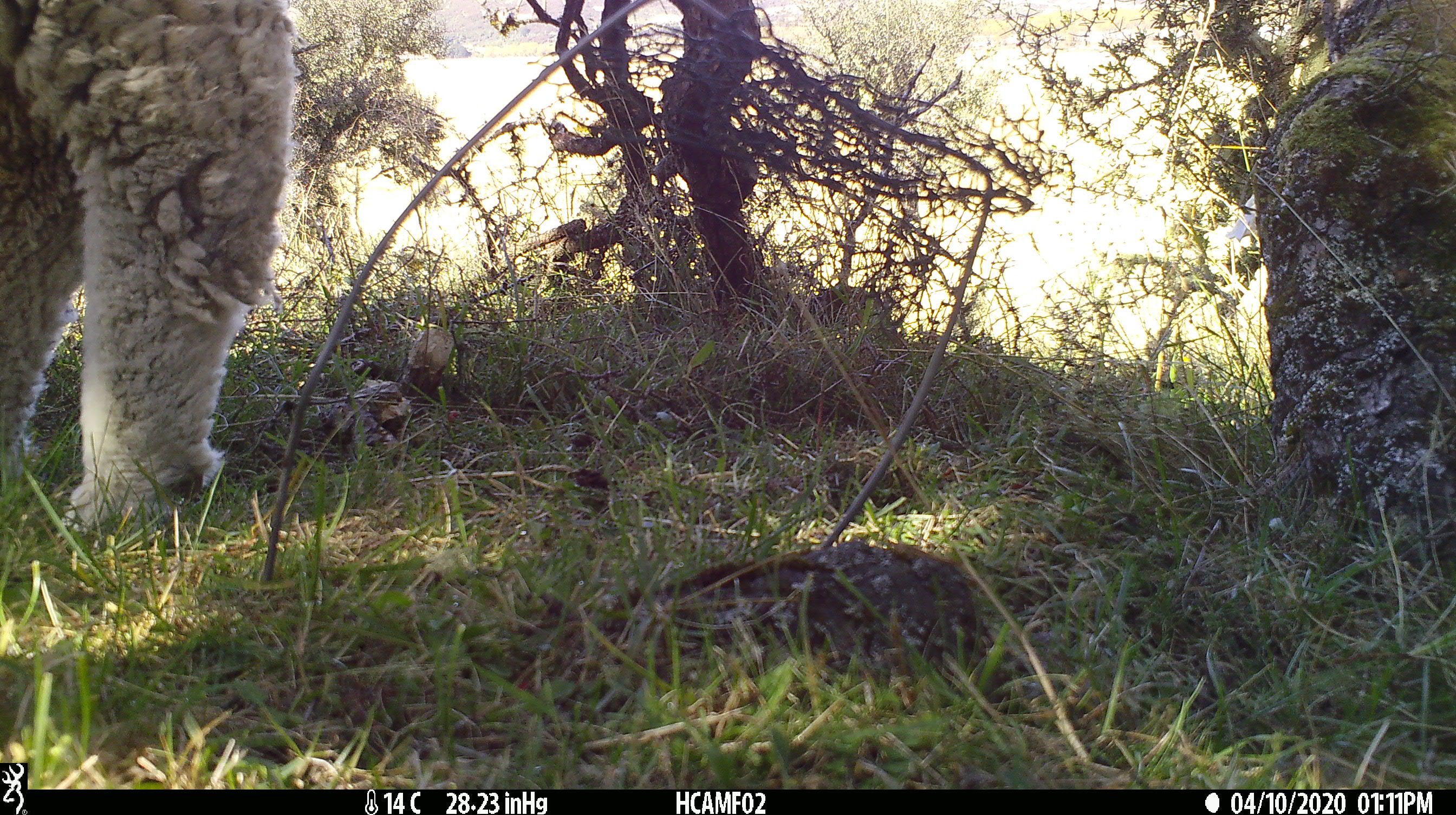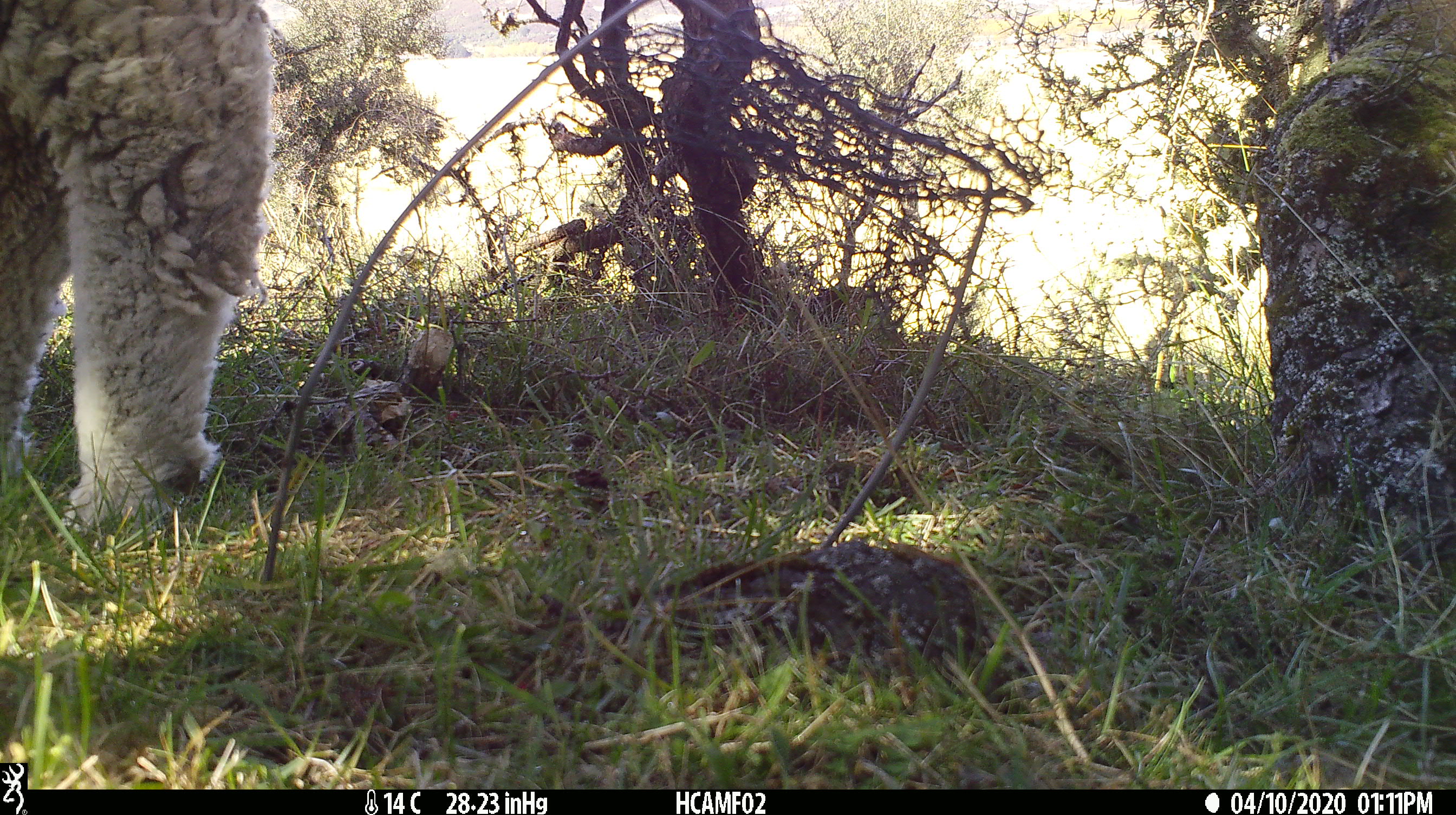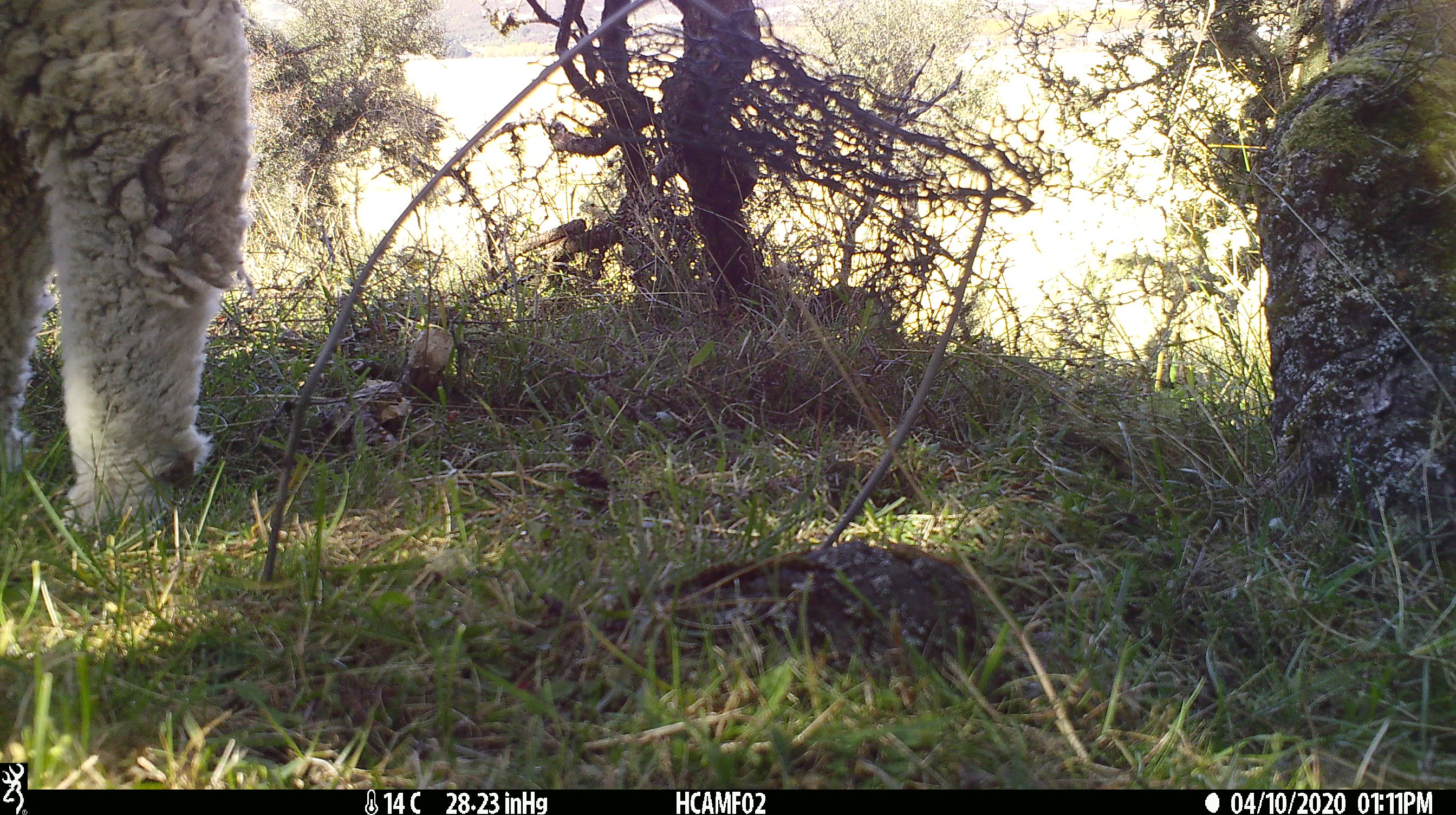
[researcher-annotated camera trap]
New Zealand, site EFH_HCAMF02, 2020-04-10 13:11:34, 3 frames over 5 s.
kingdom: Animalia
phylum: Chordata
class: Mammalia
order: Artiodactyla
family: Bovidae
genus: Ovis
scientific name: Ovis aries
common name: domestic sheep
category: sheep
Sheep (domestic sheep) (Ovis aries).